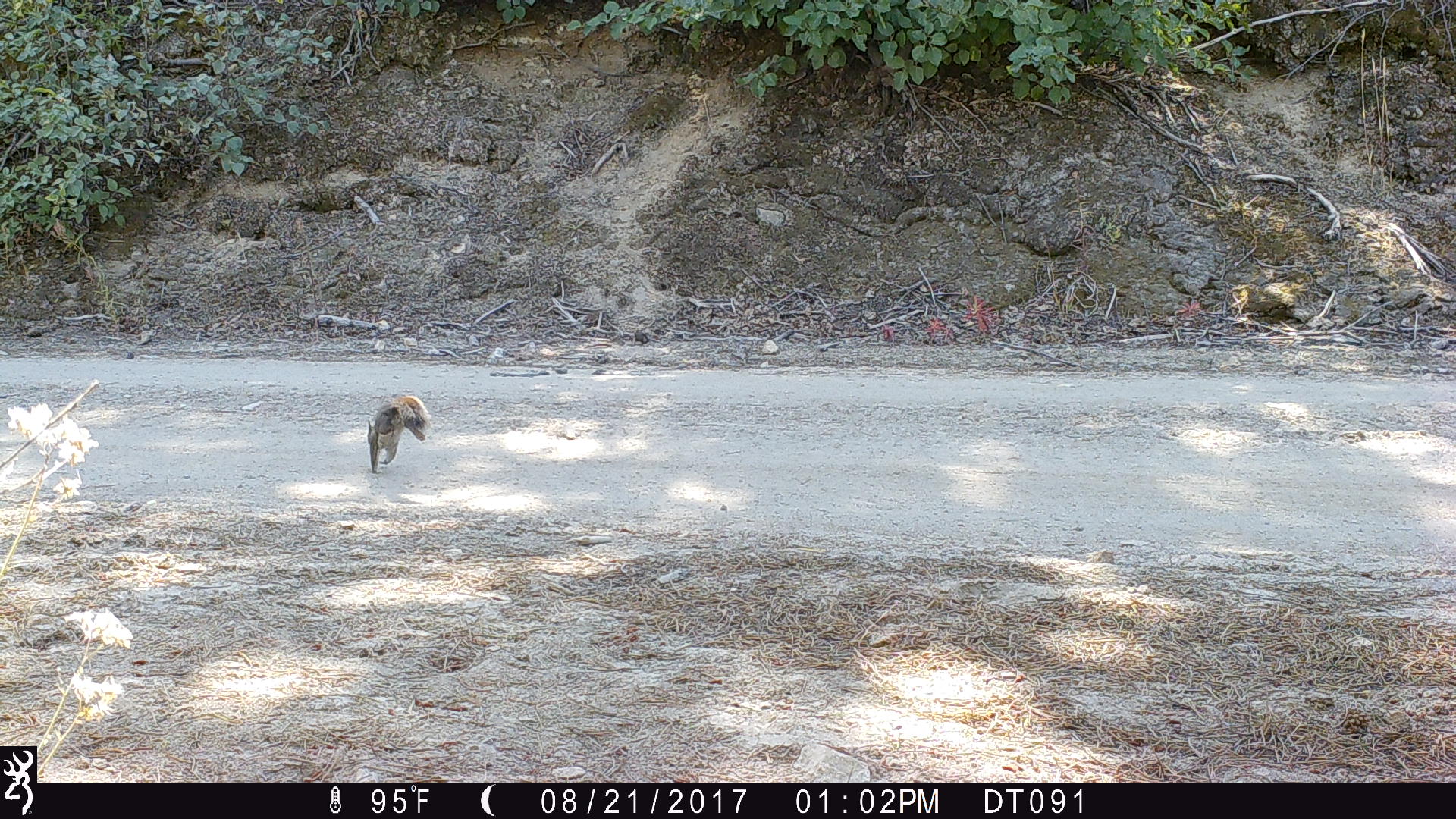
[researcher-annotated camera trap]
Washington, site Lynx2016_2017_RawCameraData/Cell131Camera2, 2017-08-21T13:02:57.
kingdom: Animalia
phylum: Chordata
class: Mammalia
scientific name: Mammalia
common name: small mammal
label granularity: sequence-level